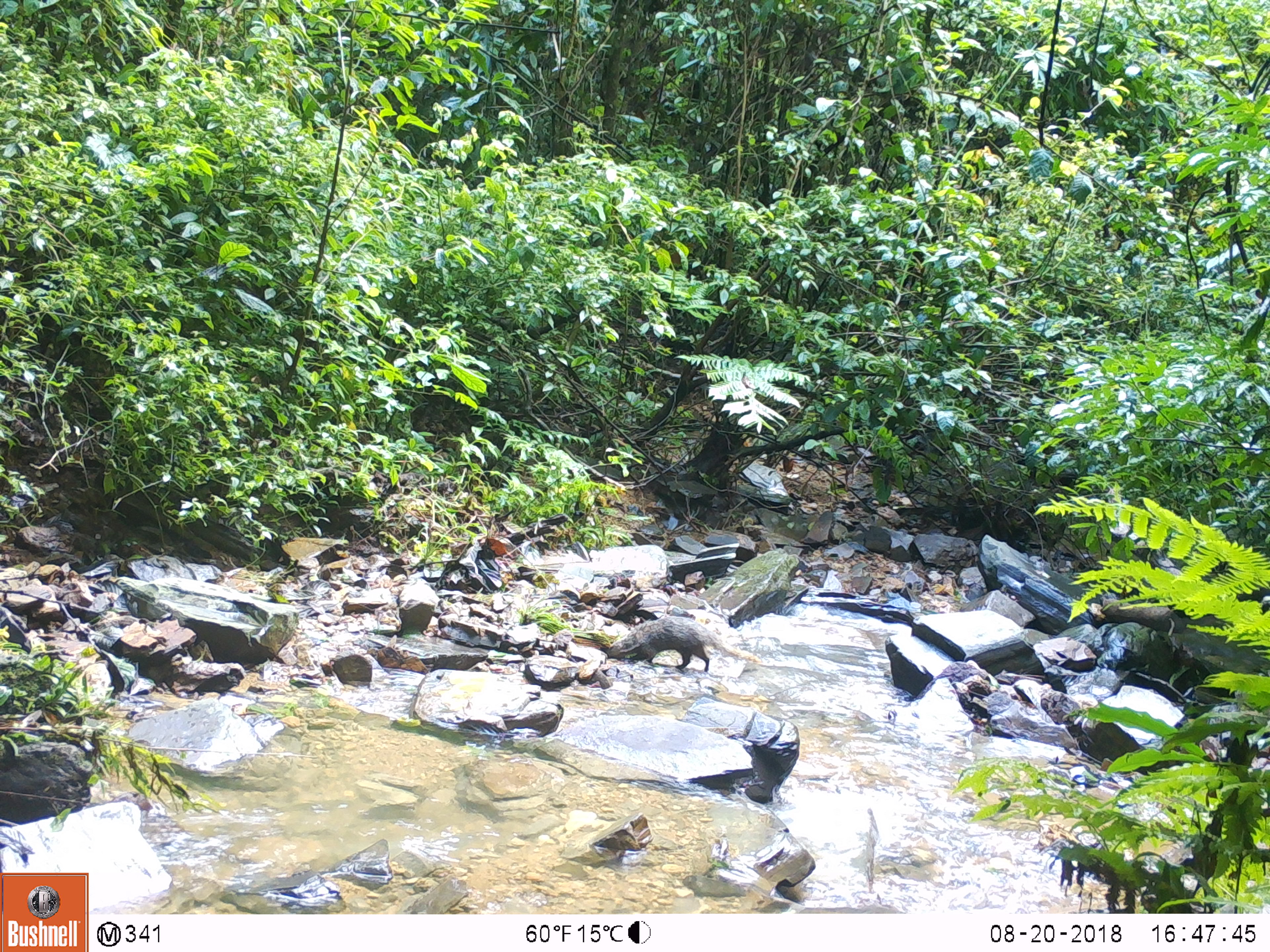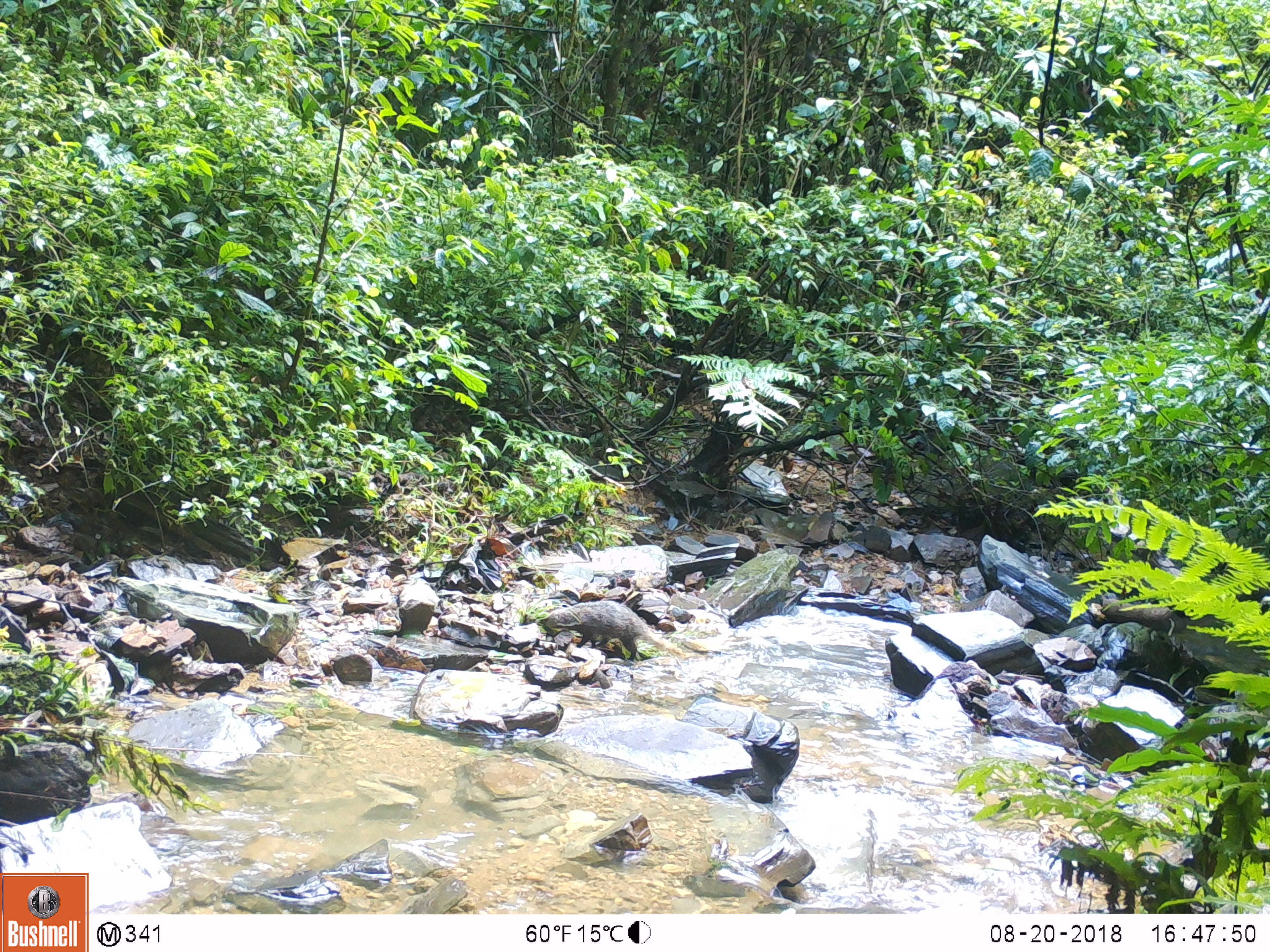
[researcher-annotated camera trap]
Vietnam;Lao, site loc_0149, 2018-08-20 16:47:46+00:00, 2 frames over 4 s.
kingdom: Animalia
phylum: Chordata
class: Mammalia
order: Carnivora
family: Herpestidae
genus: Urva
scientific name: Urva urva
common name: crab-eating mongoose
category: crab eating mongoose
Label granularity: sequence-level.